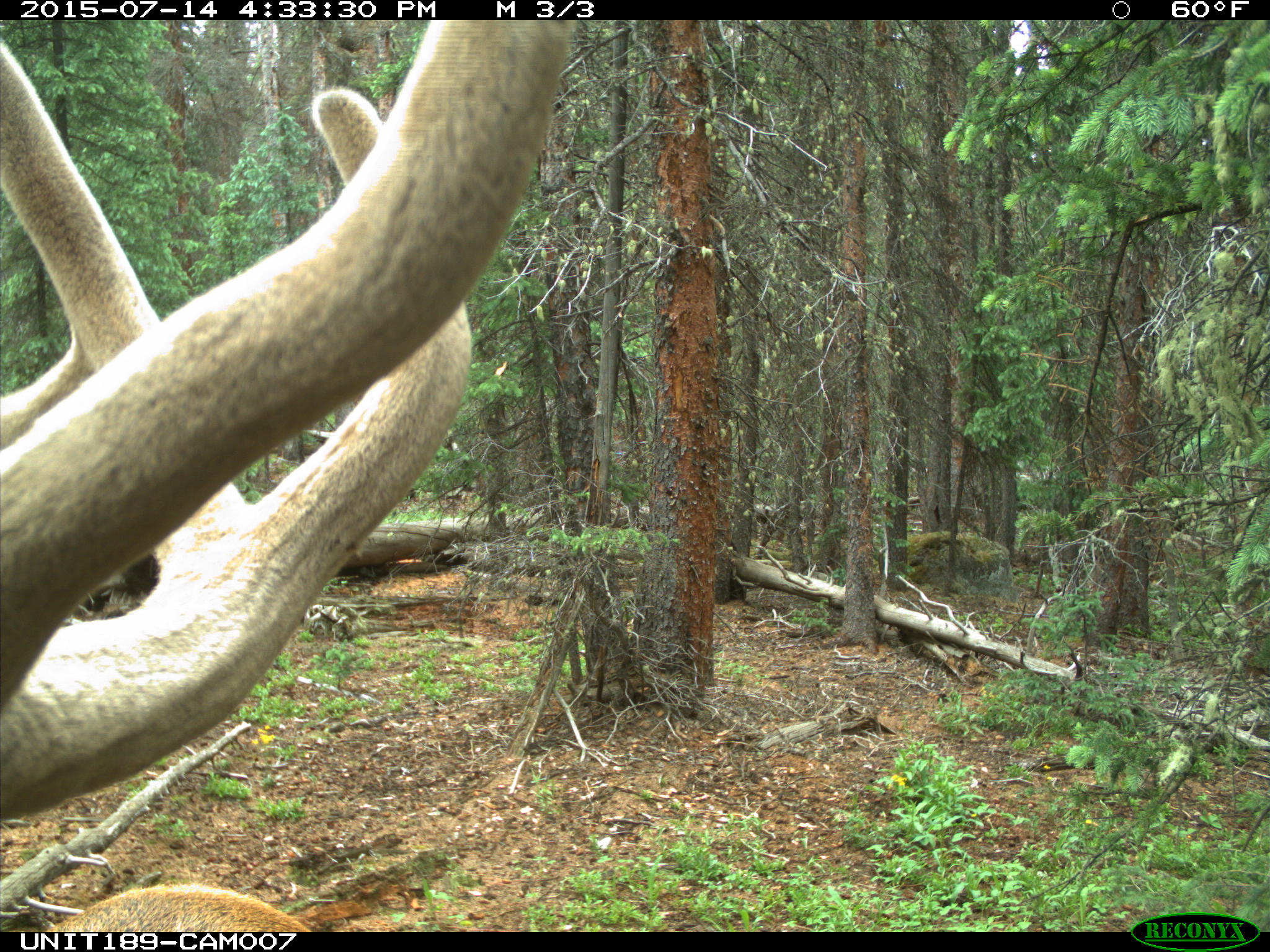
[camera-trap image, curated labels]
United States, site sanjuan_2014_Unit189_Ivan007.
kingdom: Animalia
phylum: Chordata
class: Mammalia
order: Artiodactyla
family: Cervidae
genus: Cervus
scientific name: Cervus elaphus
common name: red deer